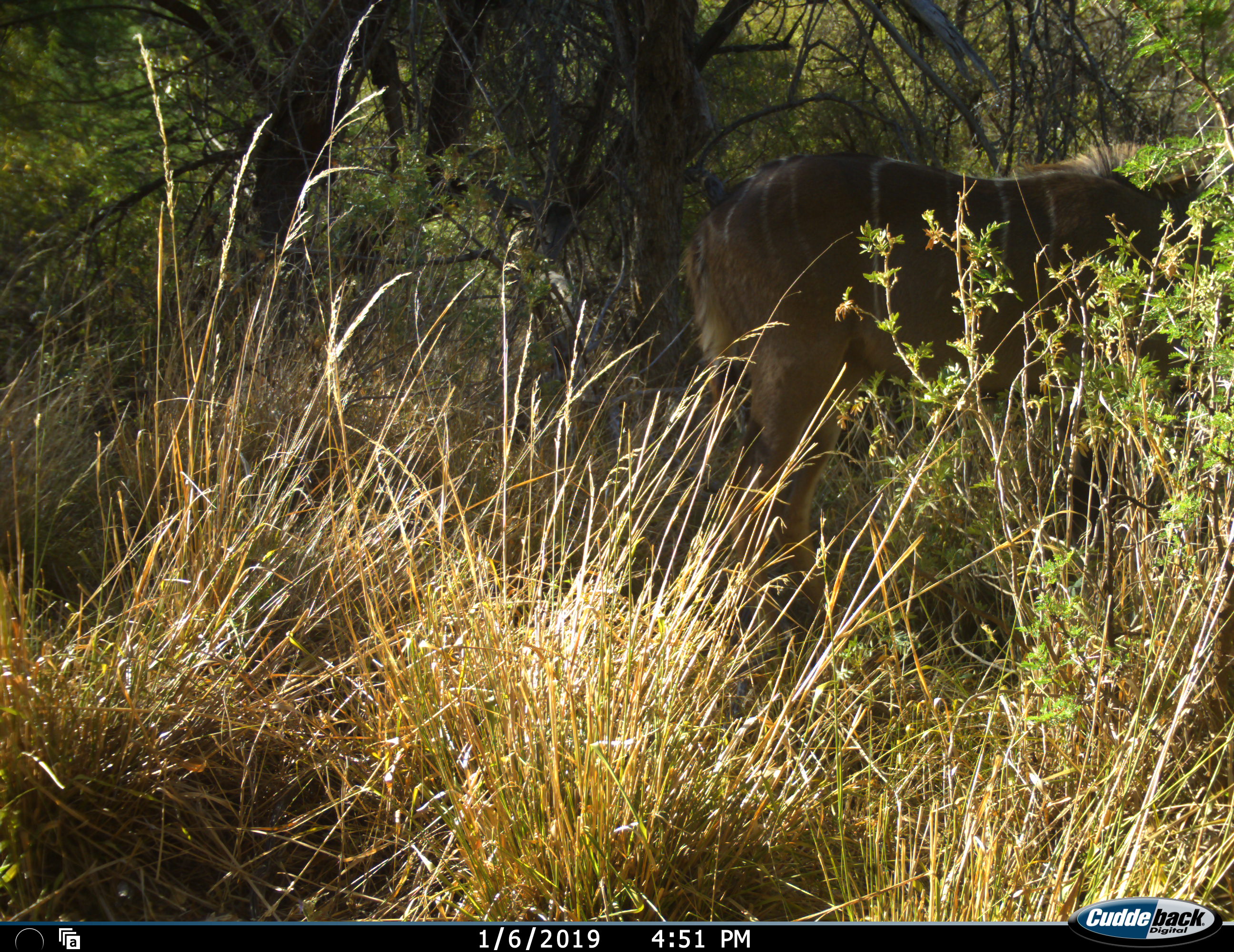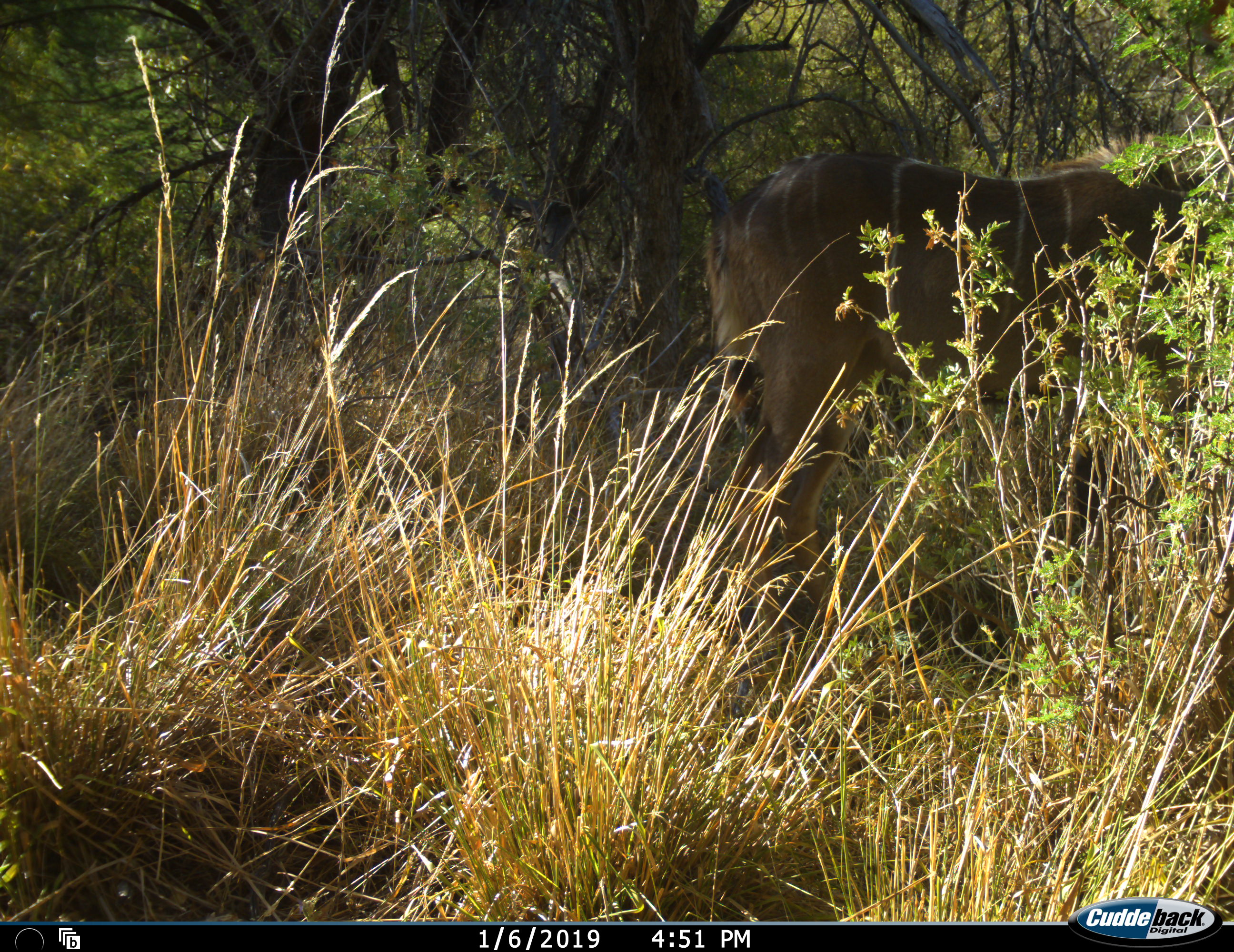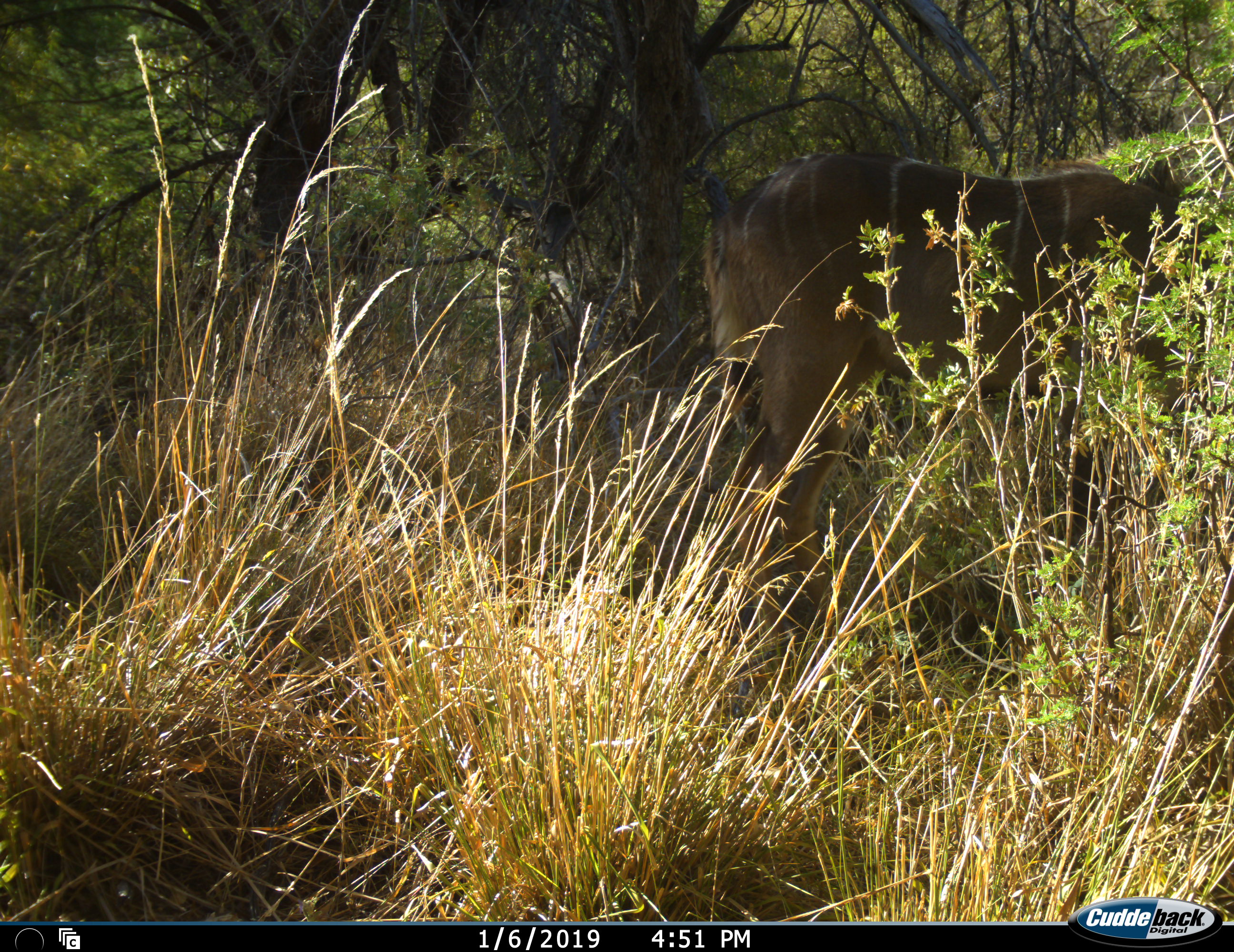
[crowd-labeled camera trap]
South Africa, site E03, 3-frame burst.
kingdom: Animalia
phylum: Chordata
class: Mammalia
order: Artiodactyla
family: Bovidae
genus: Tragelaphus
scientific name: Tragelaphus strepsiceros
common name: greater kudu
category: kudu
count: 1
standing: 67%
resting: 0%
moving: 11%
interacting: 0%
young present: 0%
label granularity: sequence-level